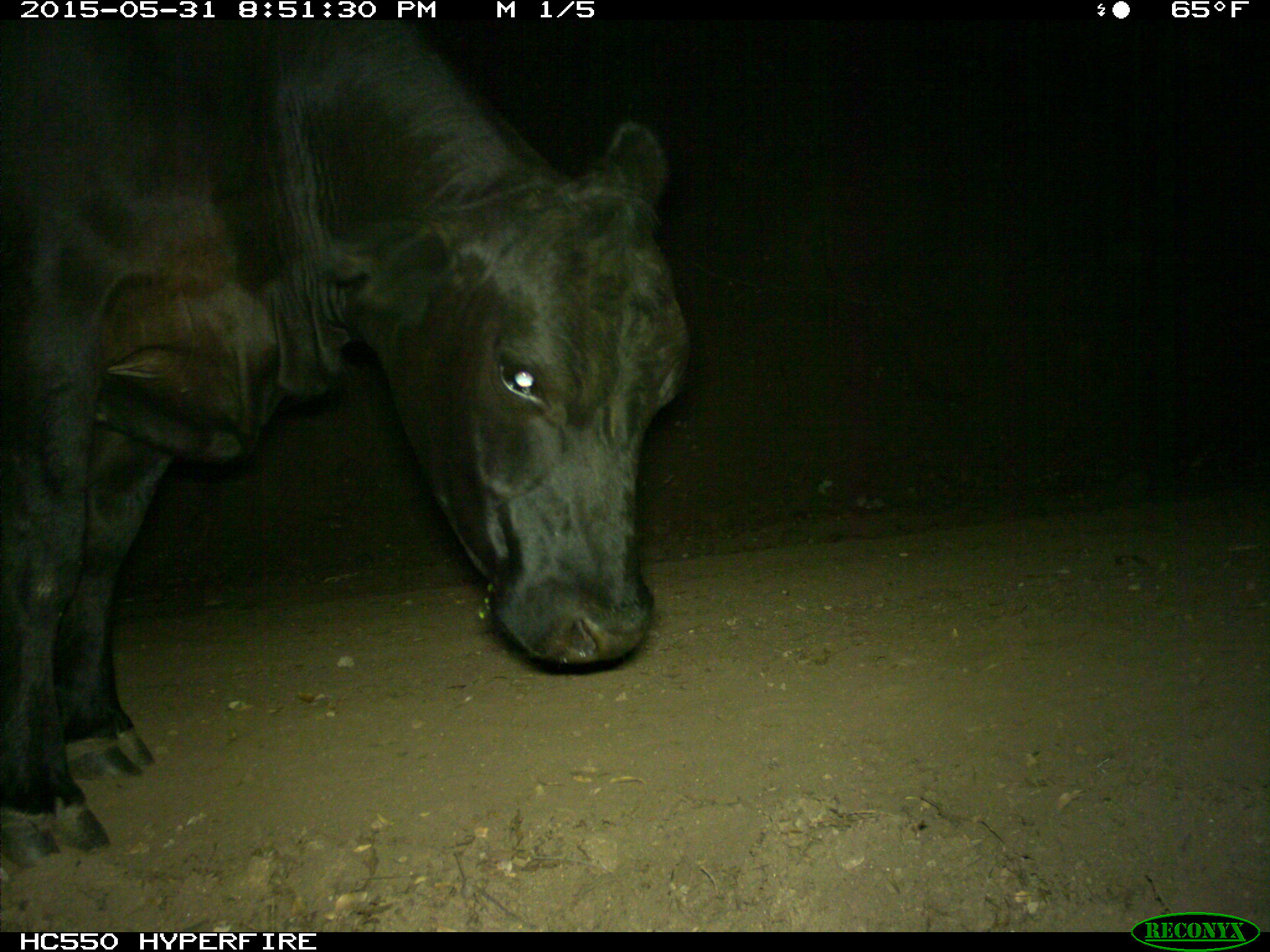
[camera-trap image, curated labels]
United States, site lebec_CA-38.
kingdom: Animalia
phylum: Chordata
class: Mammalia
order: Artiodactyla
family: Bovidae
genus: Bos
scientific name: Bos taurus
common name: domestic cow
Bos taurus (domestic cow).